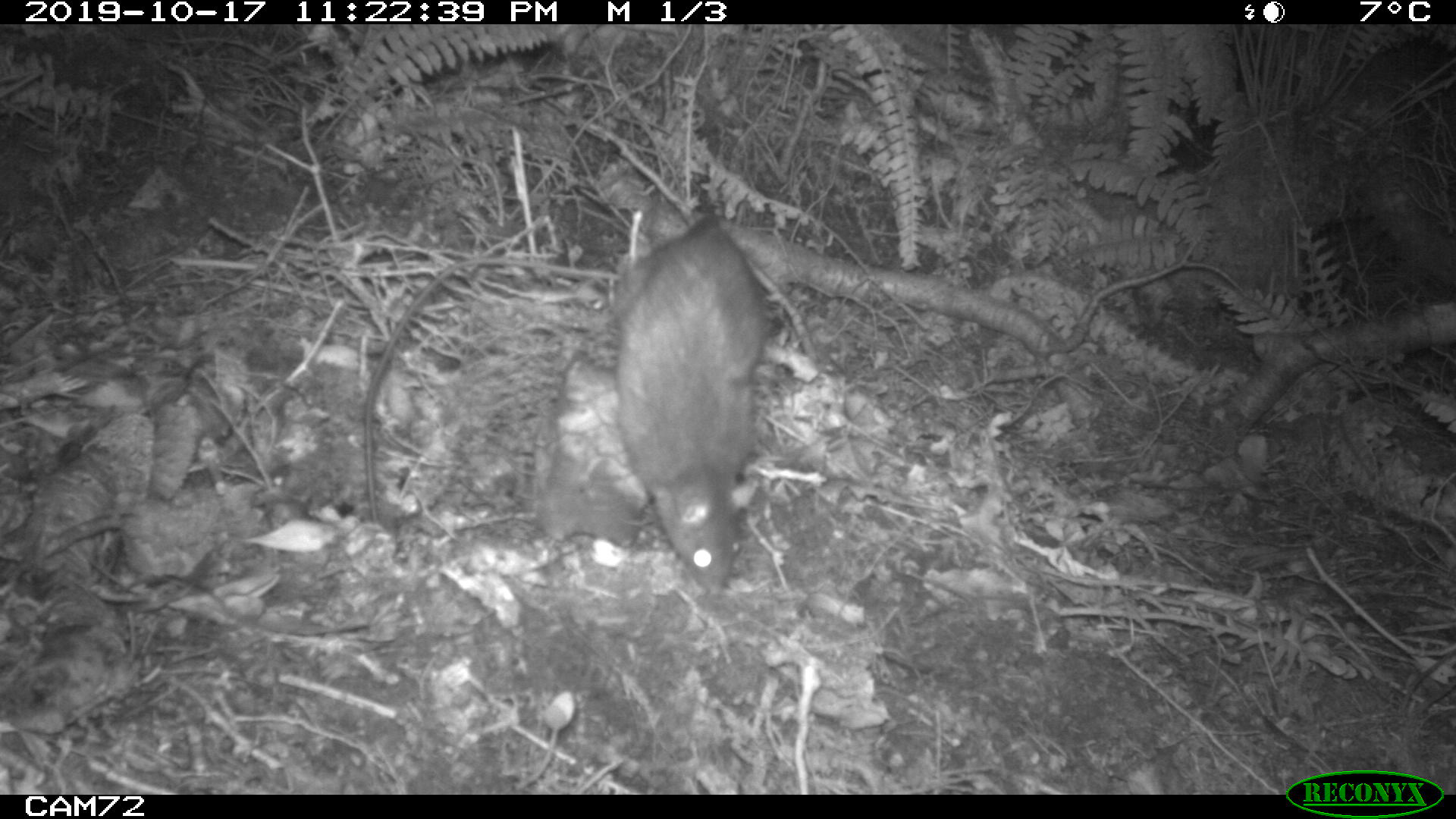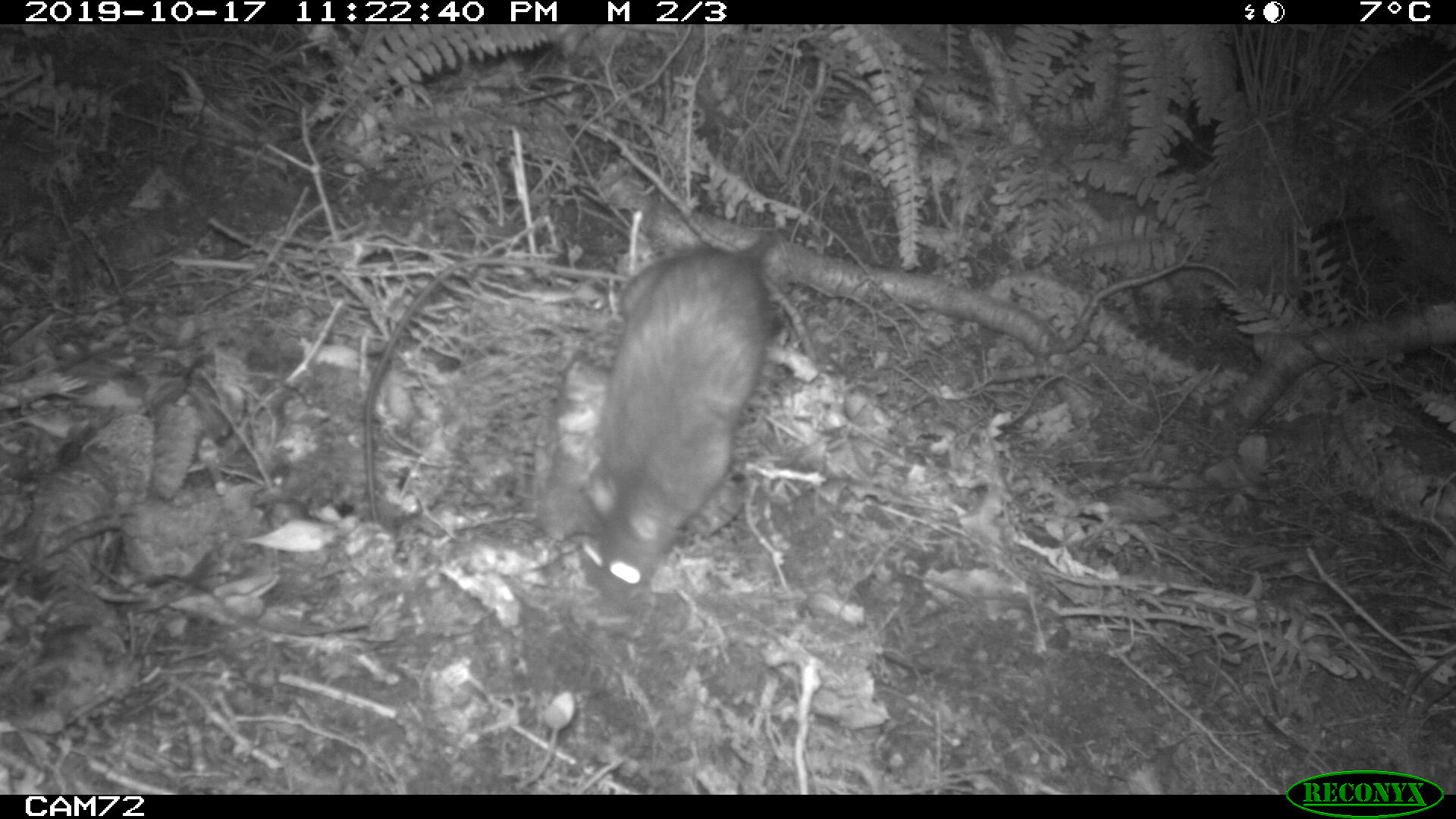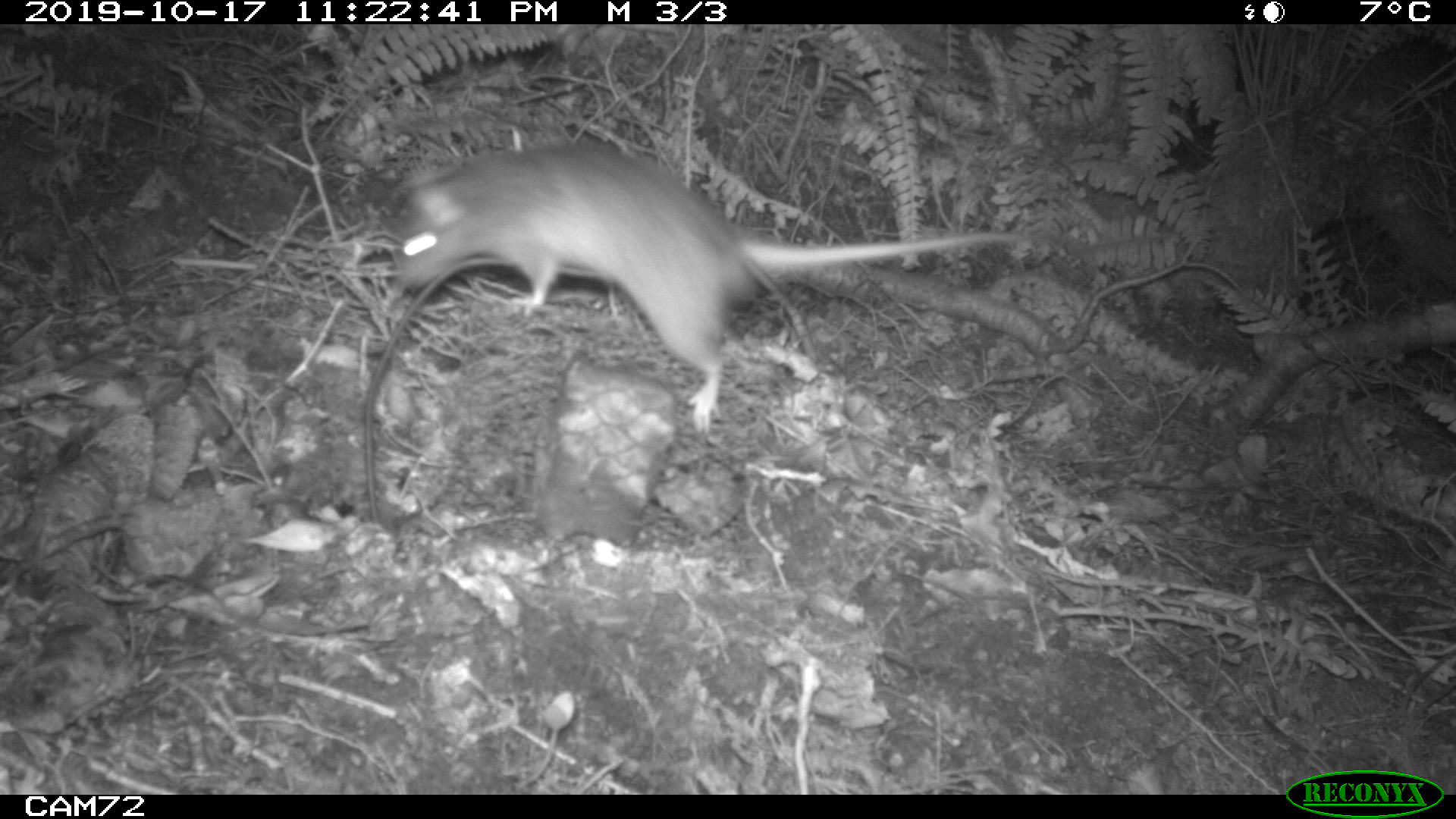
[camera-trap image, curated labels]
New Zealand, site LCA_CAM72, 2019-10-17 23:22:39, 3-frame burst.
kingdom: Animalia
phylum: Chordata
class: Mammalia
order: Rodentia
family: Muridae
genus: Rattus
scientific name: Rattus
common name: rat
Rat (Rattus).